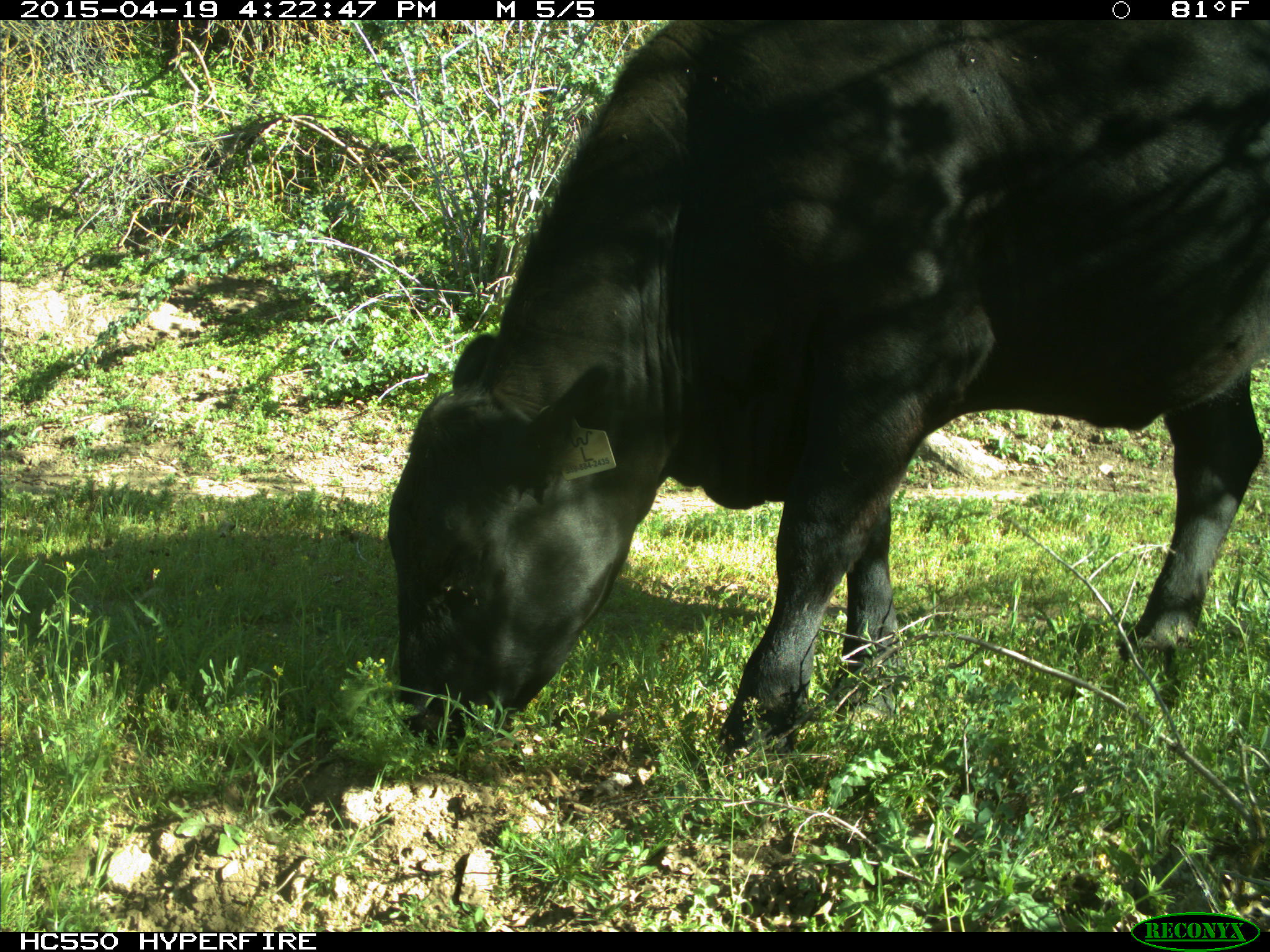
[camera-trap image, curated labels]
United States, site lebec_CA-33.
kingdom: Animalia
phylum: Chordata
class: Mammalia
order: Artiodactyla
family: Bovidae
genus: Bos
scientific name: Bos taurus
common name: domestic cow